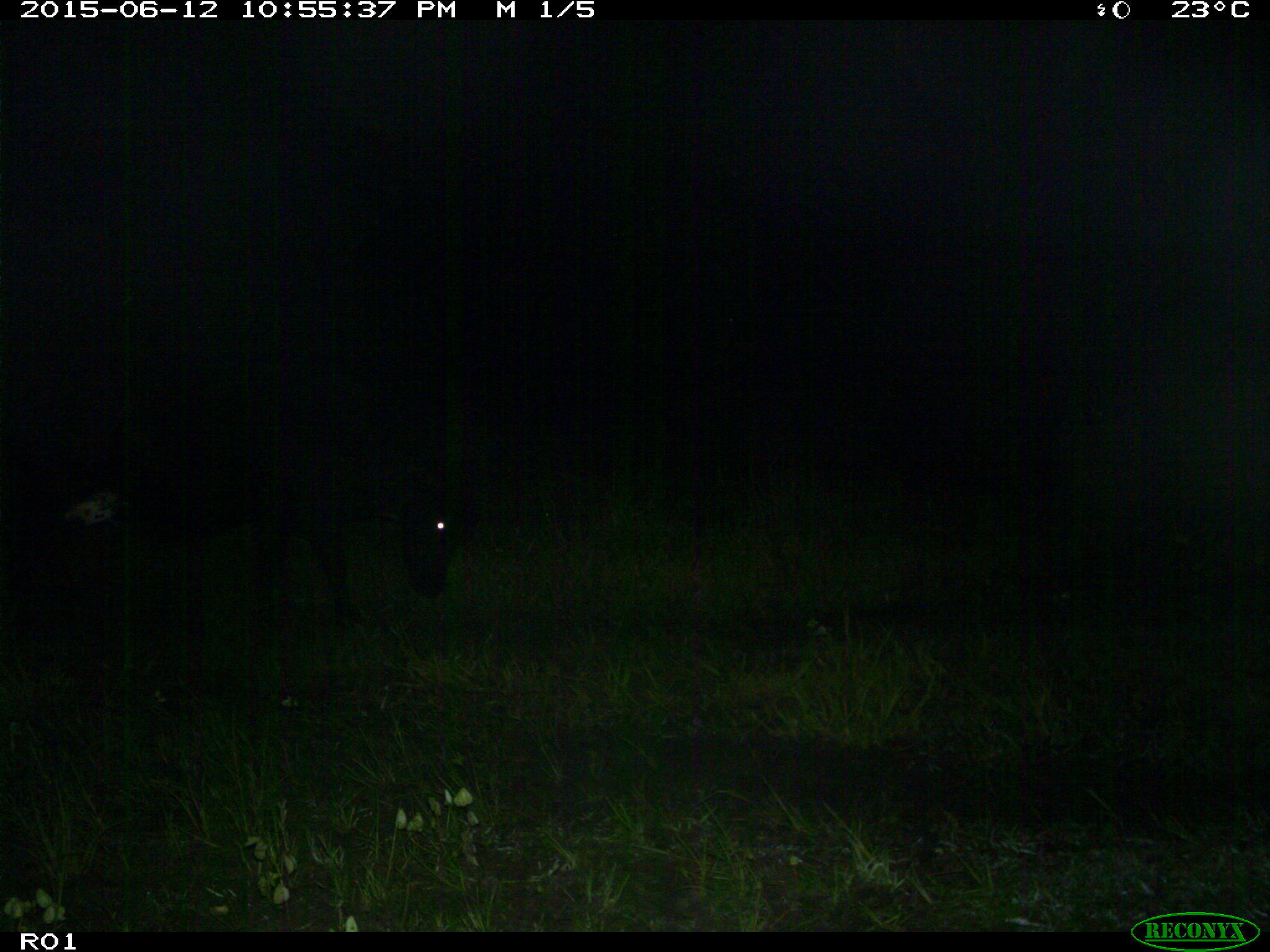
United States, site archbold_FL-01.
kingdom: Animalia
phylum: Chordata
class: Mammalia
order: Artiodactyla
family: Bovidae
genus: Bos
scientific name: Bos taurus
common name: domestic cow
Bos taurus (domestic cow).